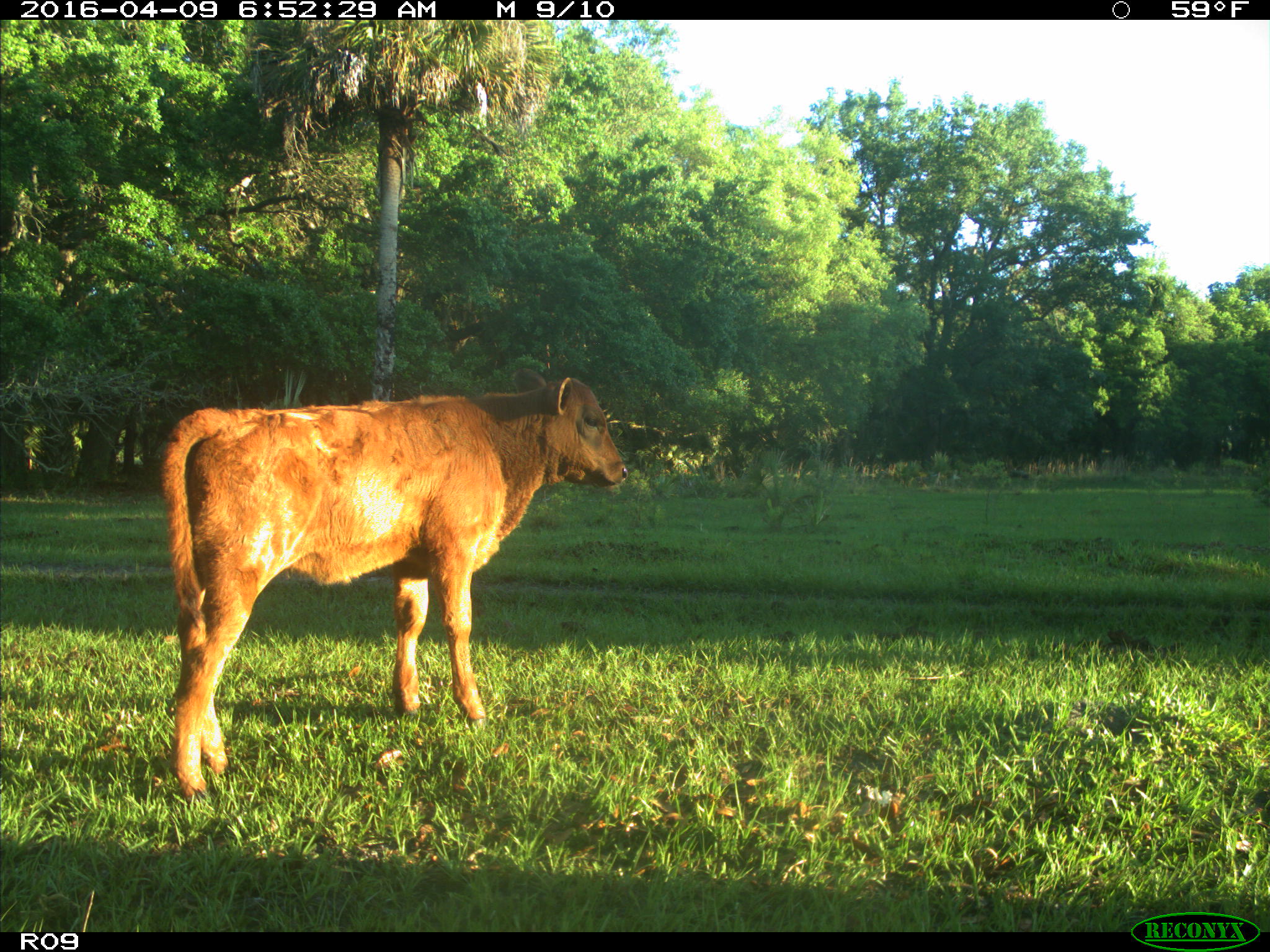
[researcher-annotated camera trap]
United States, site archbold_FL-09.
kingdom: Animalia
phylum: Chordata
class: Mammalia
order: Artiodactyla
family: Bovidae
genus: Bos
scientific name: Bos taurus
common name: domestic cow